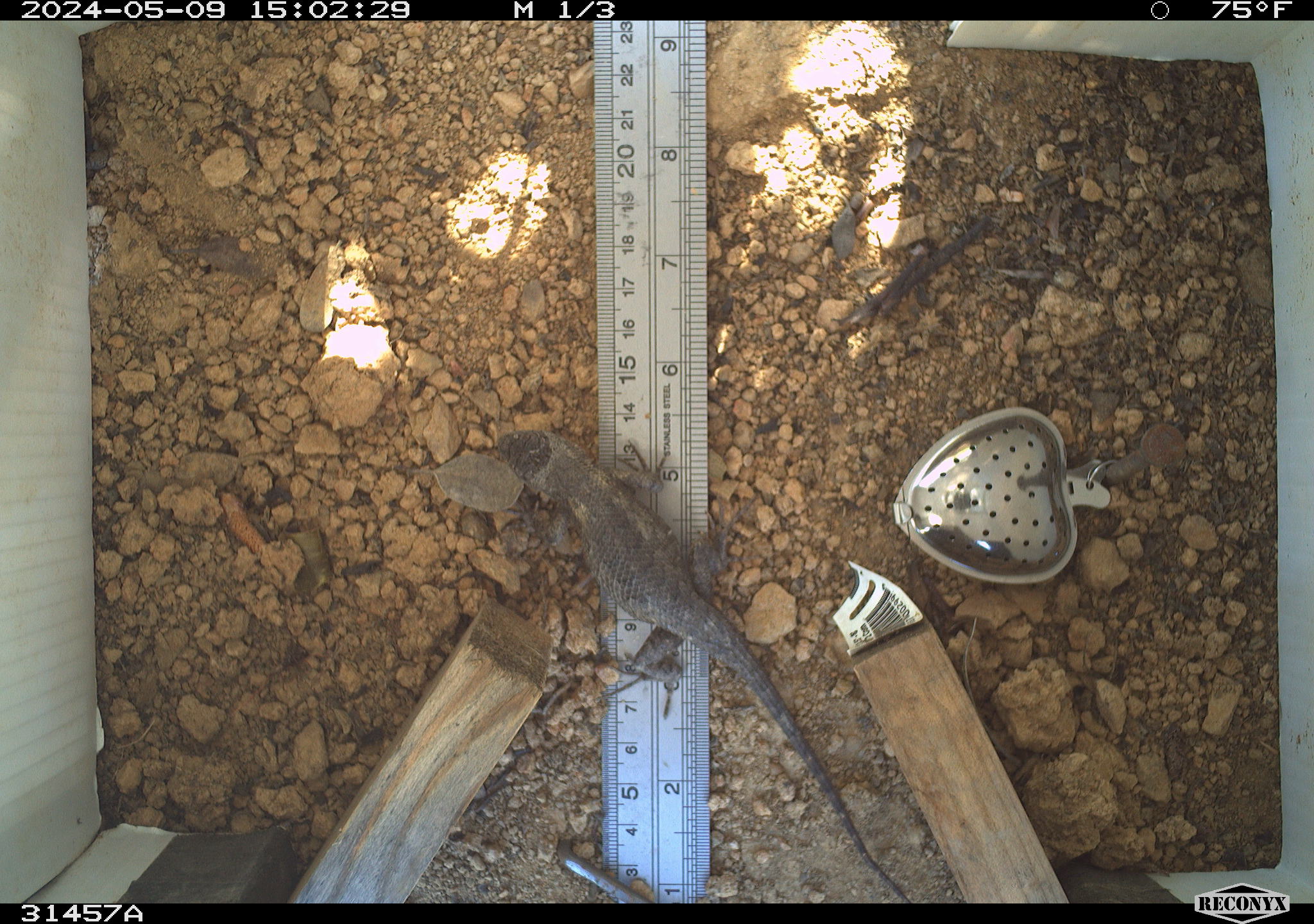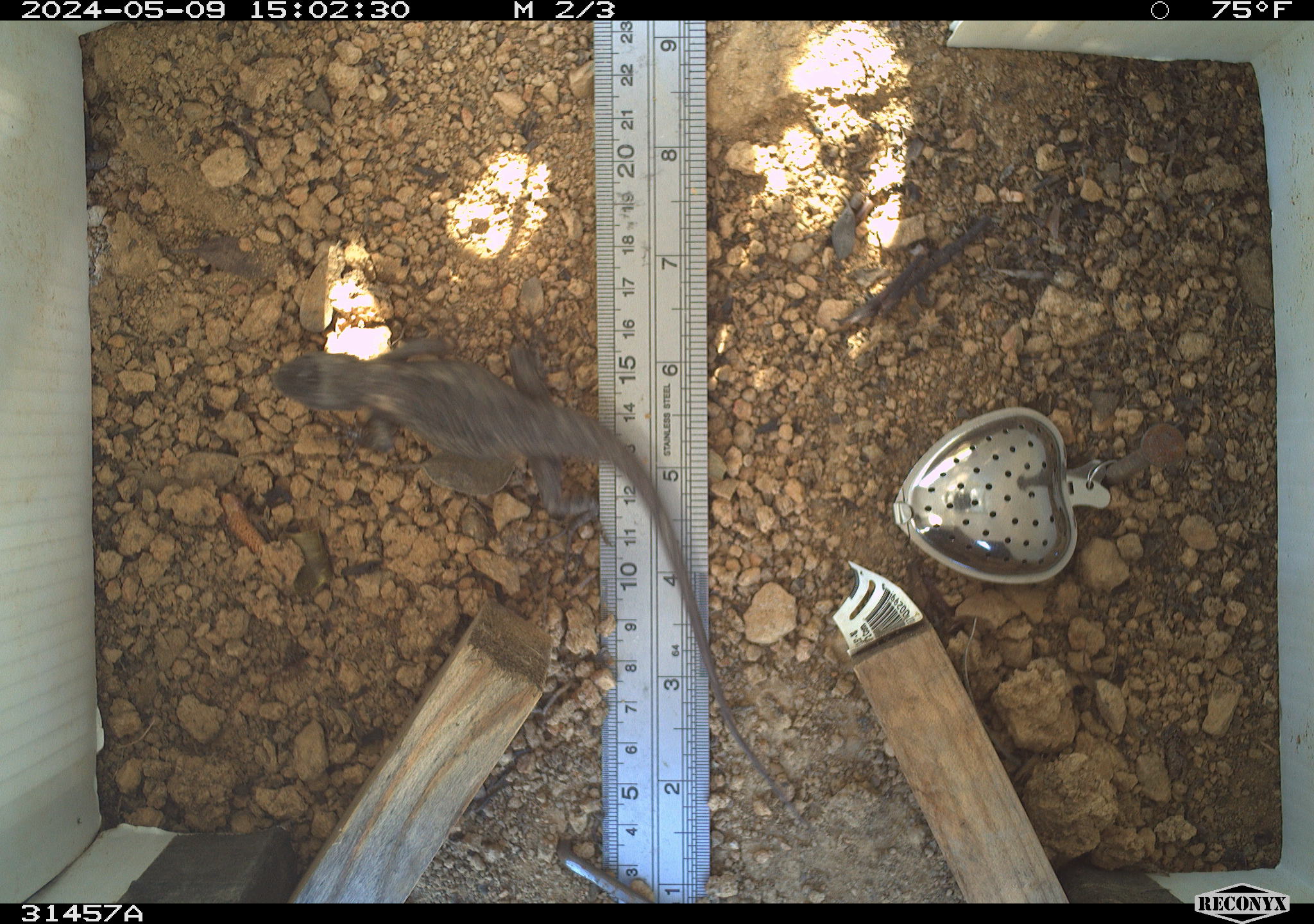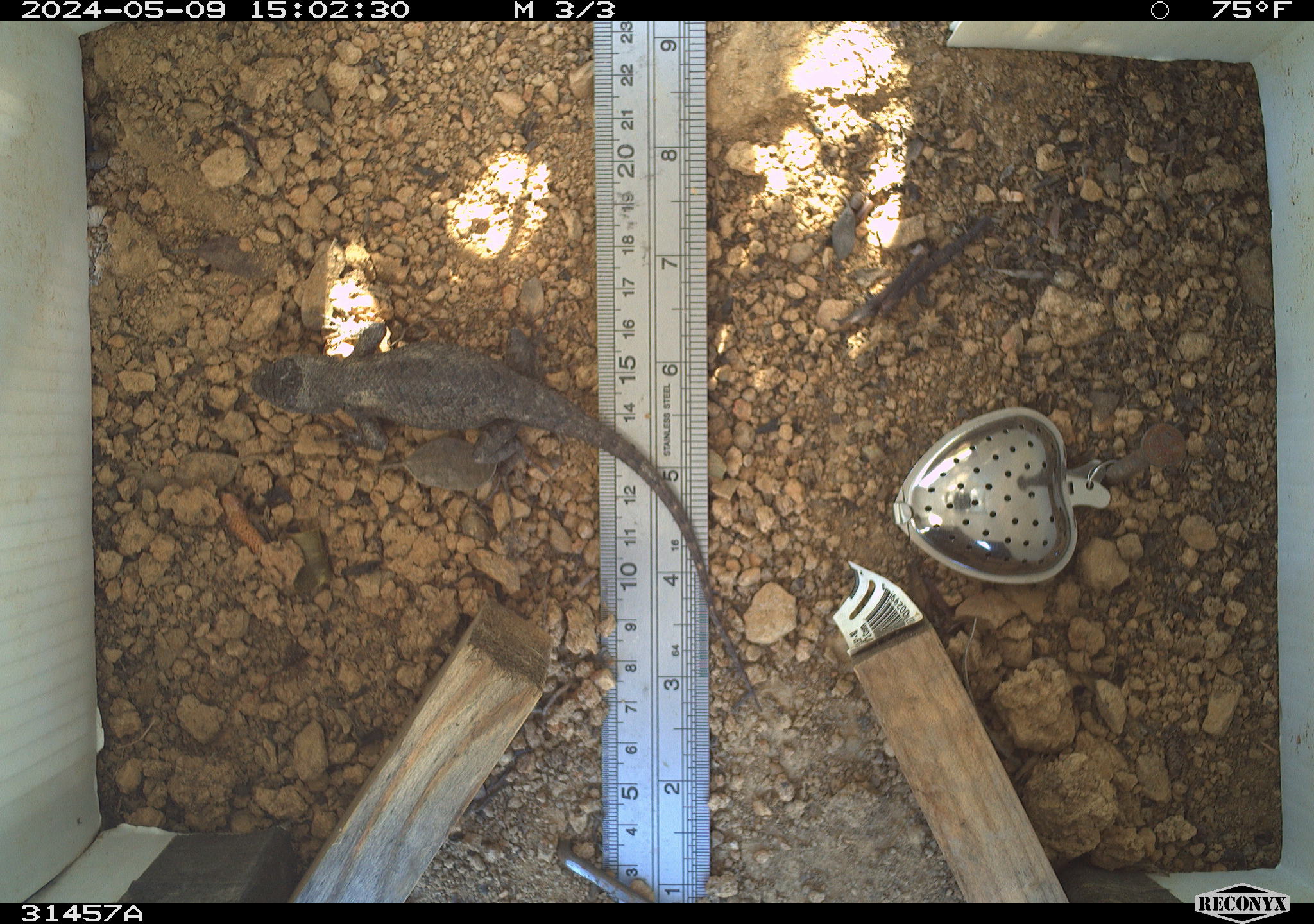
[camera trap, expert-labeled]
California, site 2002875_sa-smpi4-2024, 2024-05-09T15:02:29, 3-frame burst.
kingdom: Animalia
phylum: Chordata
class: Reptilia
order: Squamata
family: Phrynosomatidae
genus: Sceloporus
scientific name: Sceloporus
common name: spiny lizards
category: sceloporus species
Sceloporus species (spiny lizards) (Sceloporus).